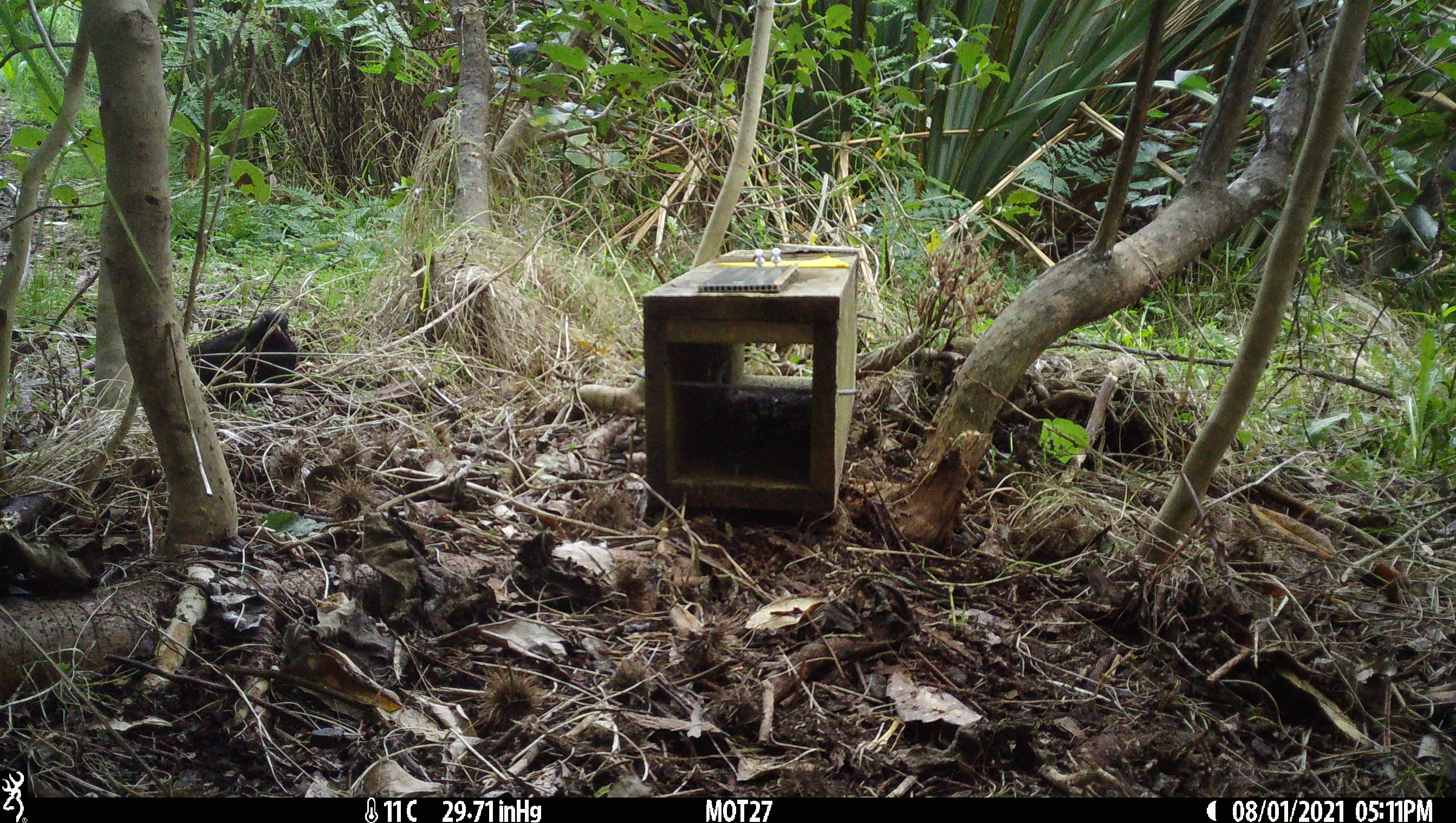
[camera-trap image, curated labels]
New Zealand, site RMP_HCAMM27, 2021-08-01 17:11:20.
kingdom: Animalia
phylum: Chordata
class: Aves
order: Passeriformes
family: Turdidae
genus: Turdus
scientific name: Turdus merula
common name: eurasian blackbird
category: blackbird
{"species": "blackbird (eurasian blackbird) (Turdus merula)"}